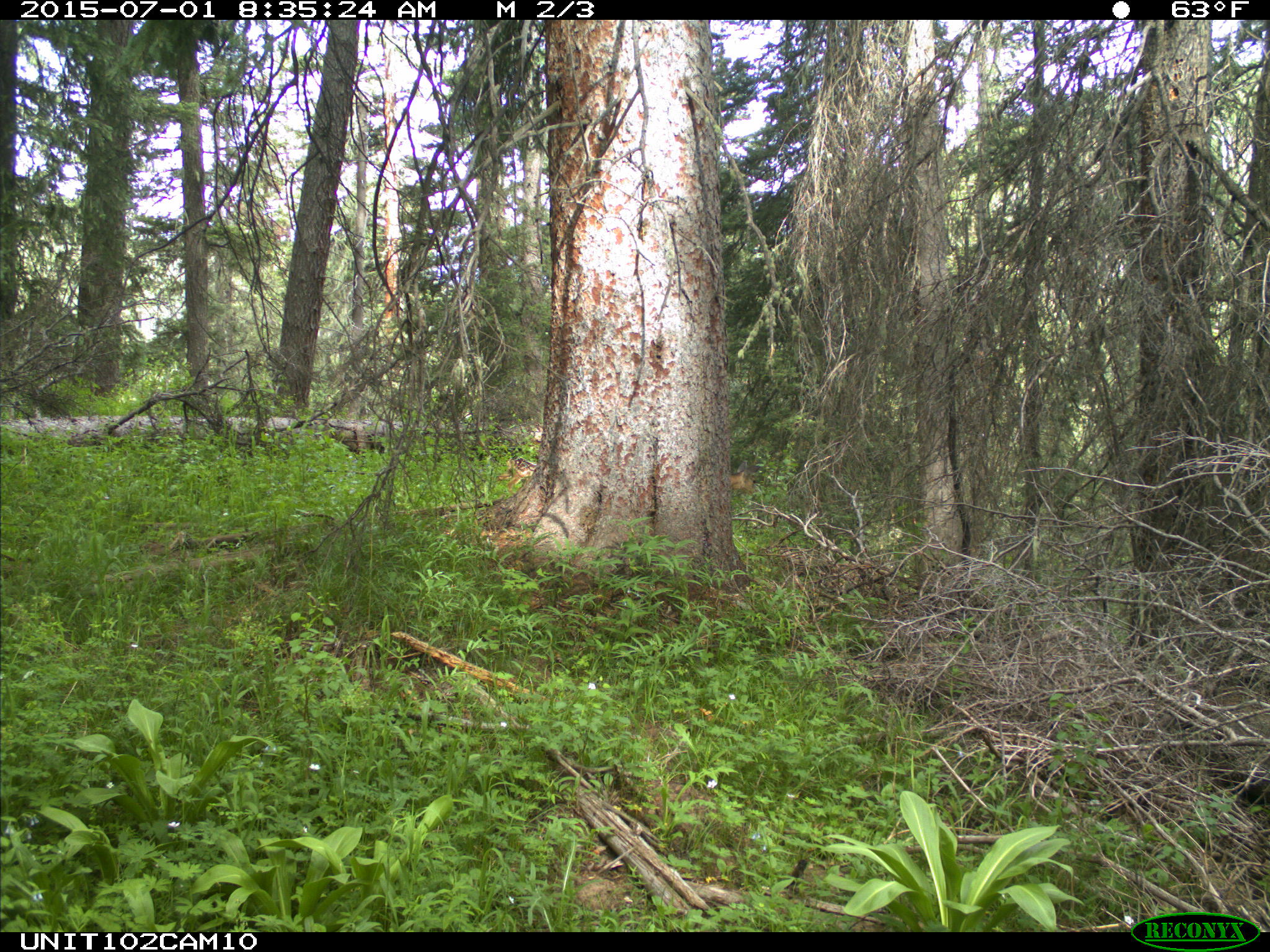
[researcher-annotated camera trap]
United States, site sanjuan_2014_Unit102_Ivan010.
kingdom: Animalia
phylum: Chordata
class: Mammalia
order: Artiodactyla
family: Cervidae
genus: Odocoileus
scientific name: Odocoileus hemionus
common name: mule deer